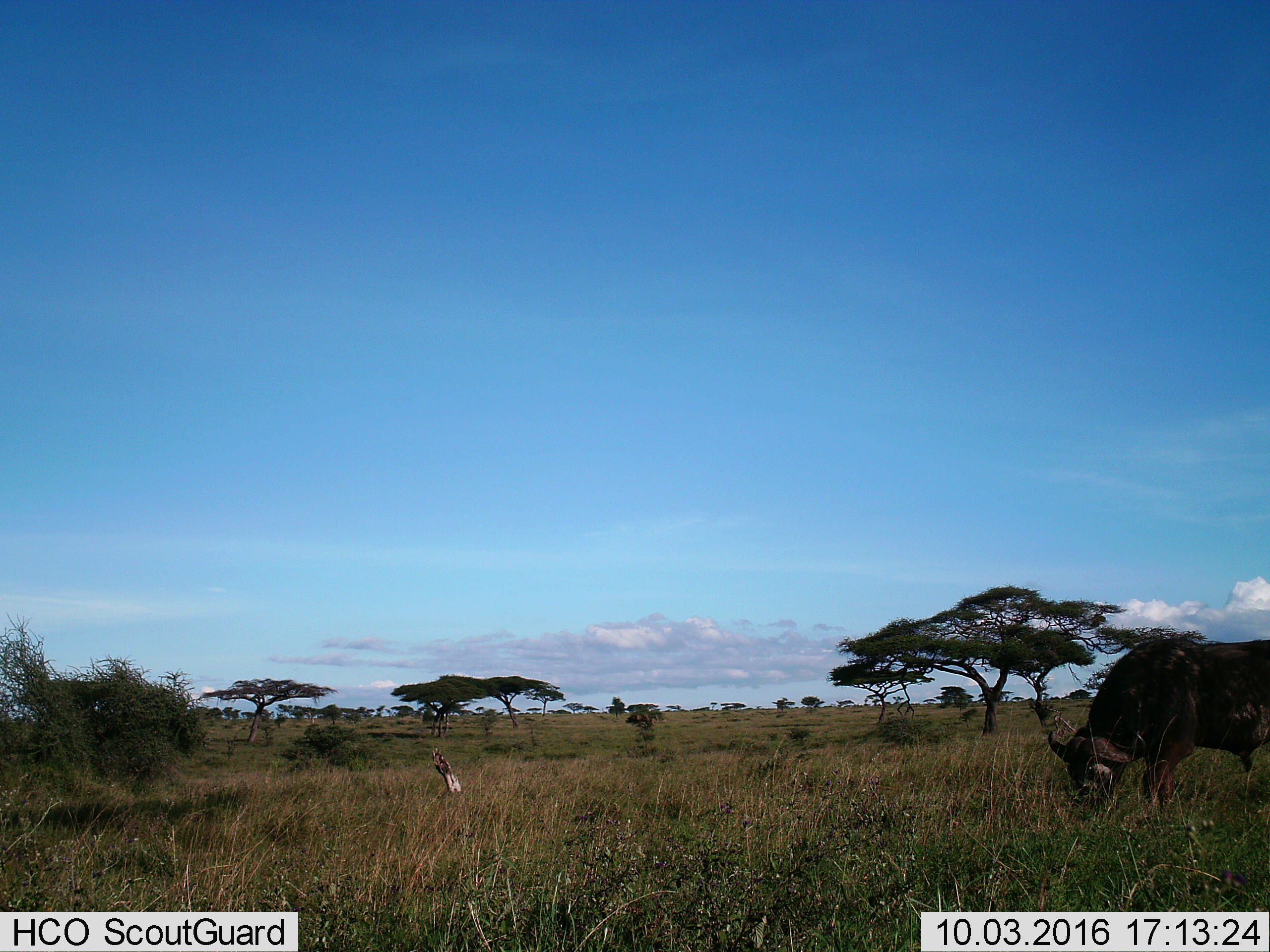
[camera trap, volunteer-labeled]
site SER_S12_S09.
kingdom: Animalia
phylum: Chordata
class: Mammalia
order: Artiodactyla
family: Bovidae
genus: Syncerus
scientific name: Syncerus caffer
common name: african buffalo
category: buffalo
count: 1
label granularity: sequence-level